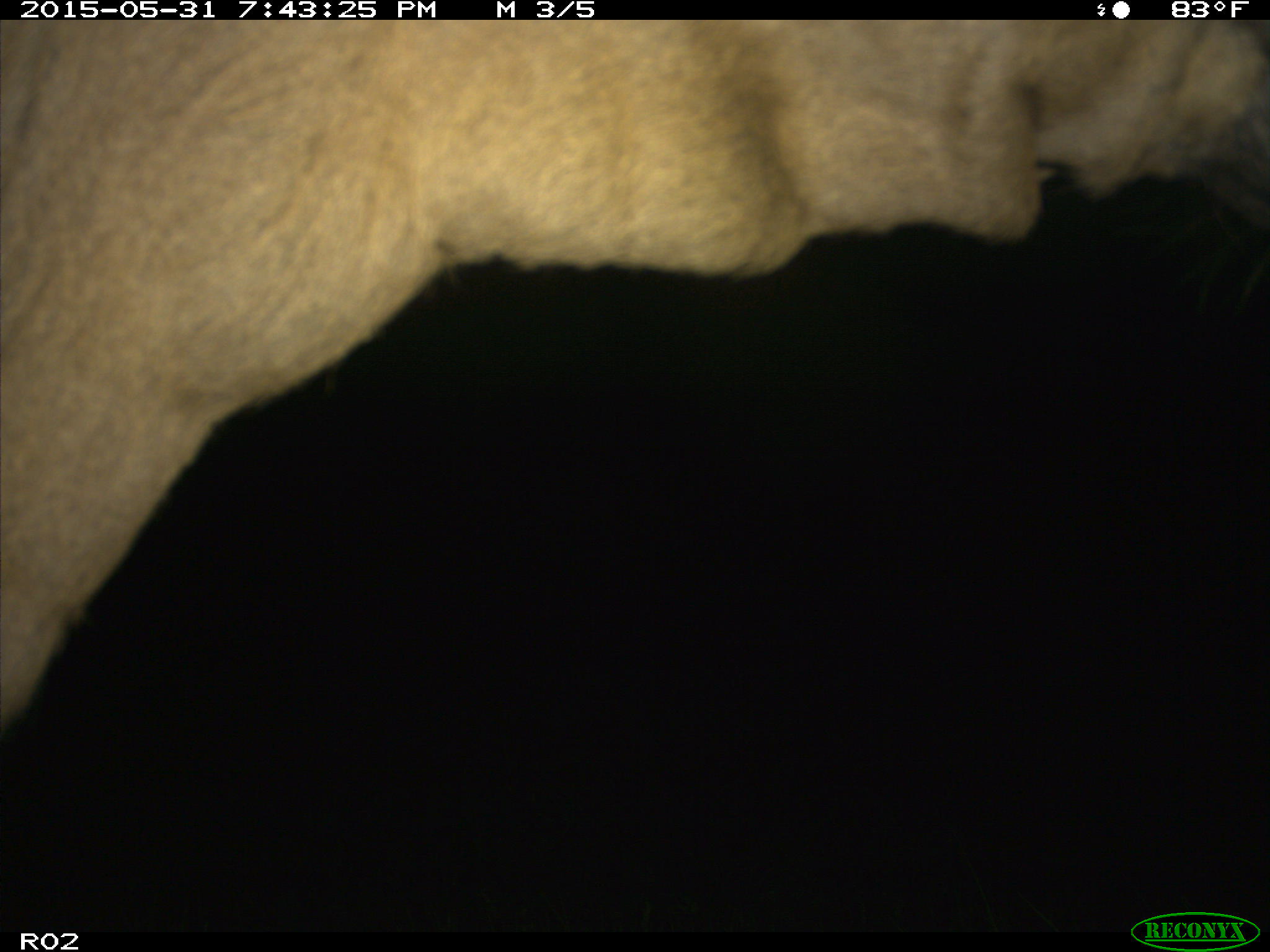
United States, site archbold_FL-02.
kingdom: Animalia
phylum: Chordata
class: Mammalia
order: Artiodactyla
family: Bovidae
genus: Bos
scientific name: Bos taurus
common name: domestic cow